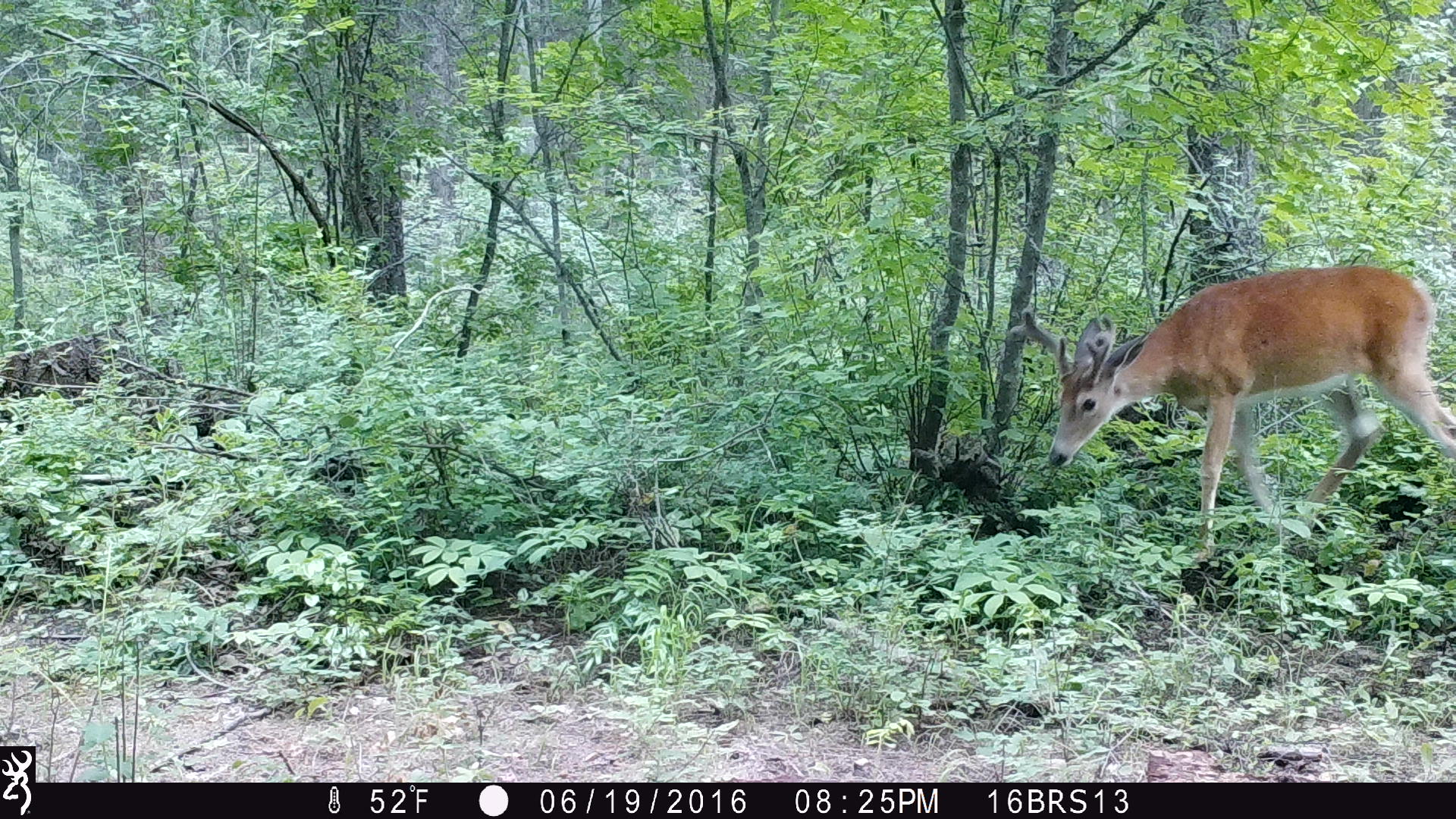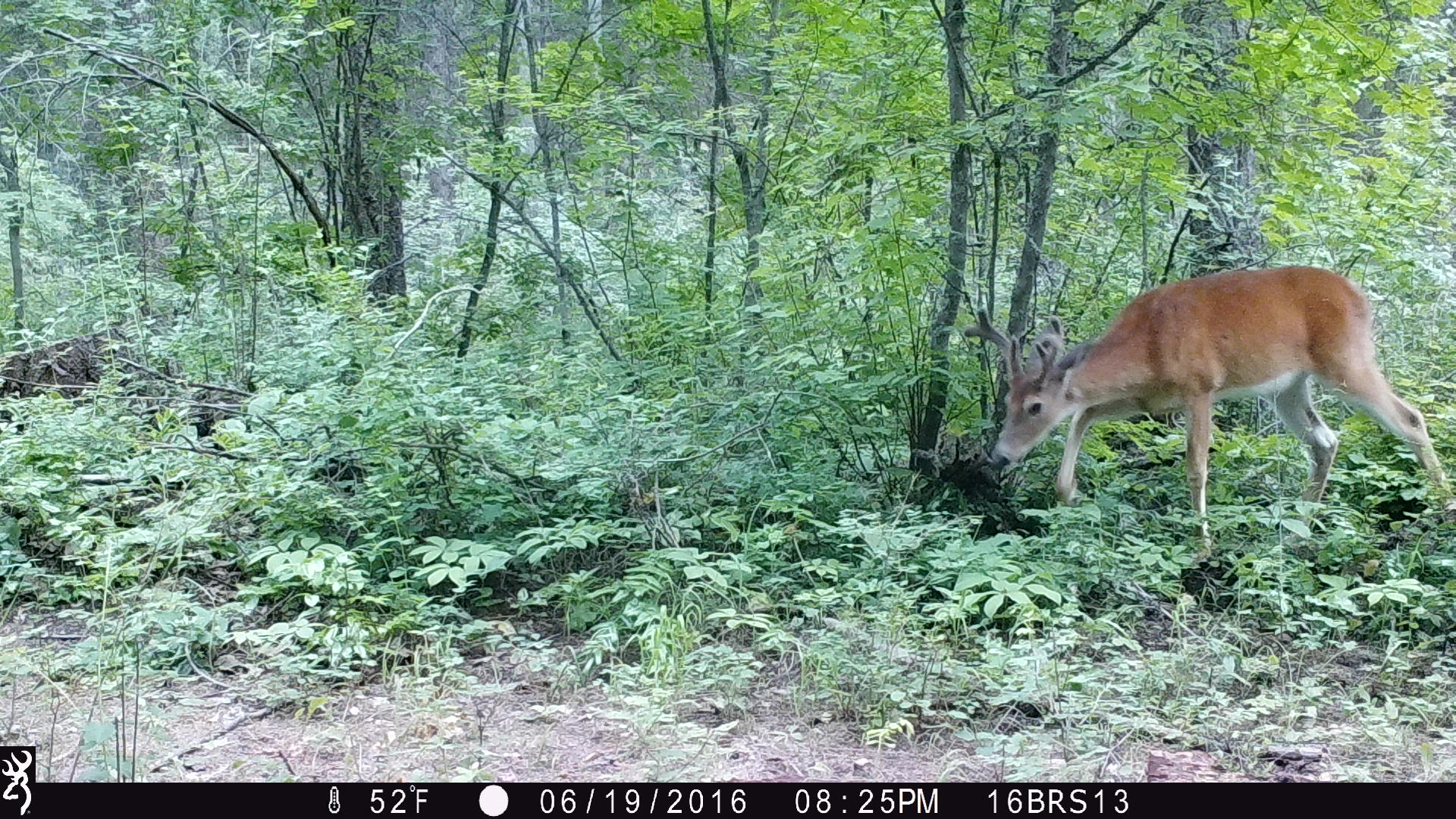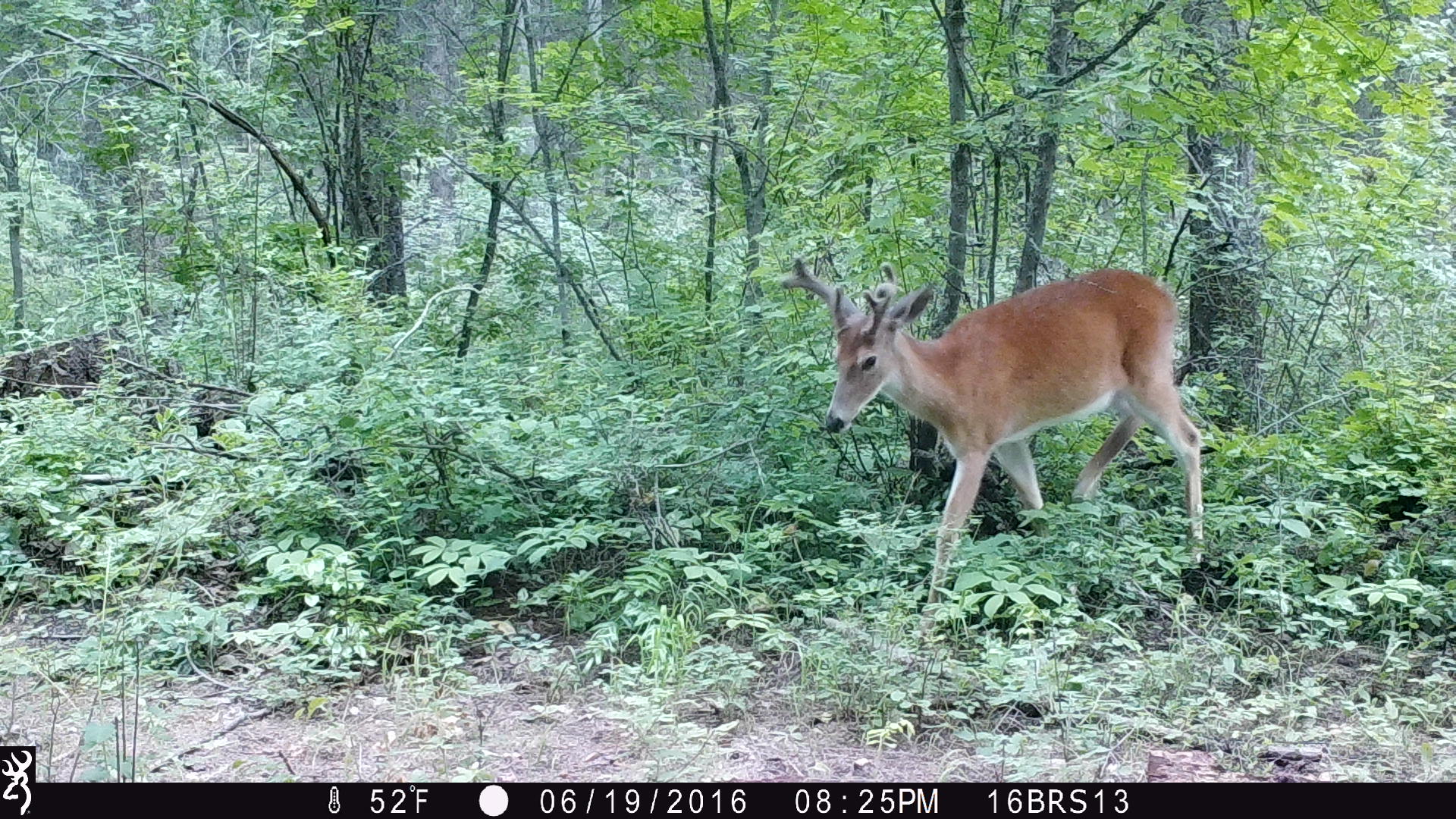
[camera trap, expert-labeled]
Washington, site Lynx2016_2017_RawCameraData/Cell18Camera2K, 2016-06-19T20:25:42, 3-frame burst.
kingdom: Animalia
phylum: Chordata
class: Mammalia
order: Artiodactyla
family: Cervidae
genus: Odocoileus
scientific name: Odocoileus virginianus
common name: white-tailed deer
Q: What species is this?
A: Odocoileus virginianus (white-tailed deer).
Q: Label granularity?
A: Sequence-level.